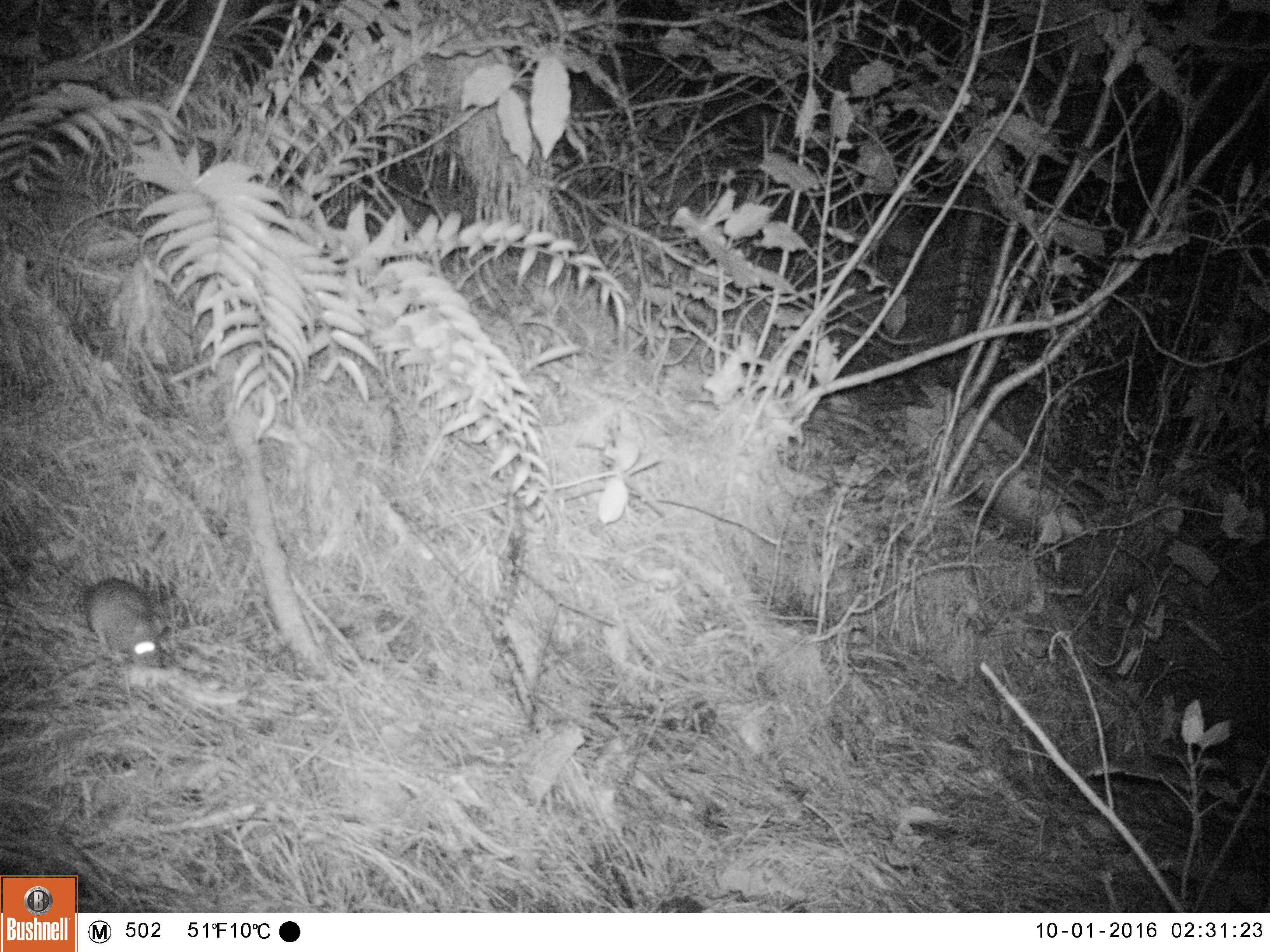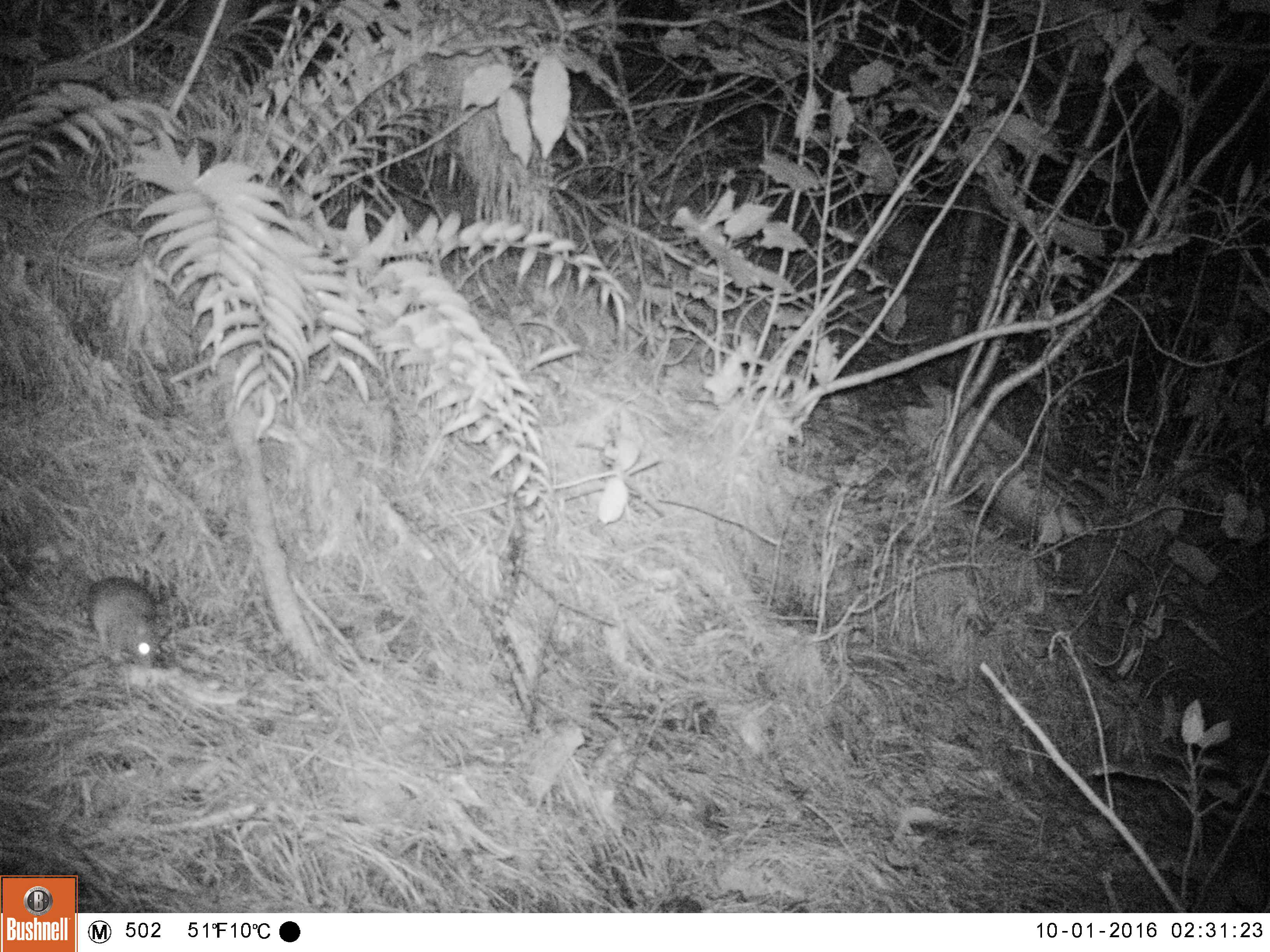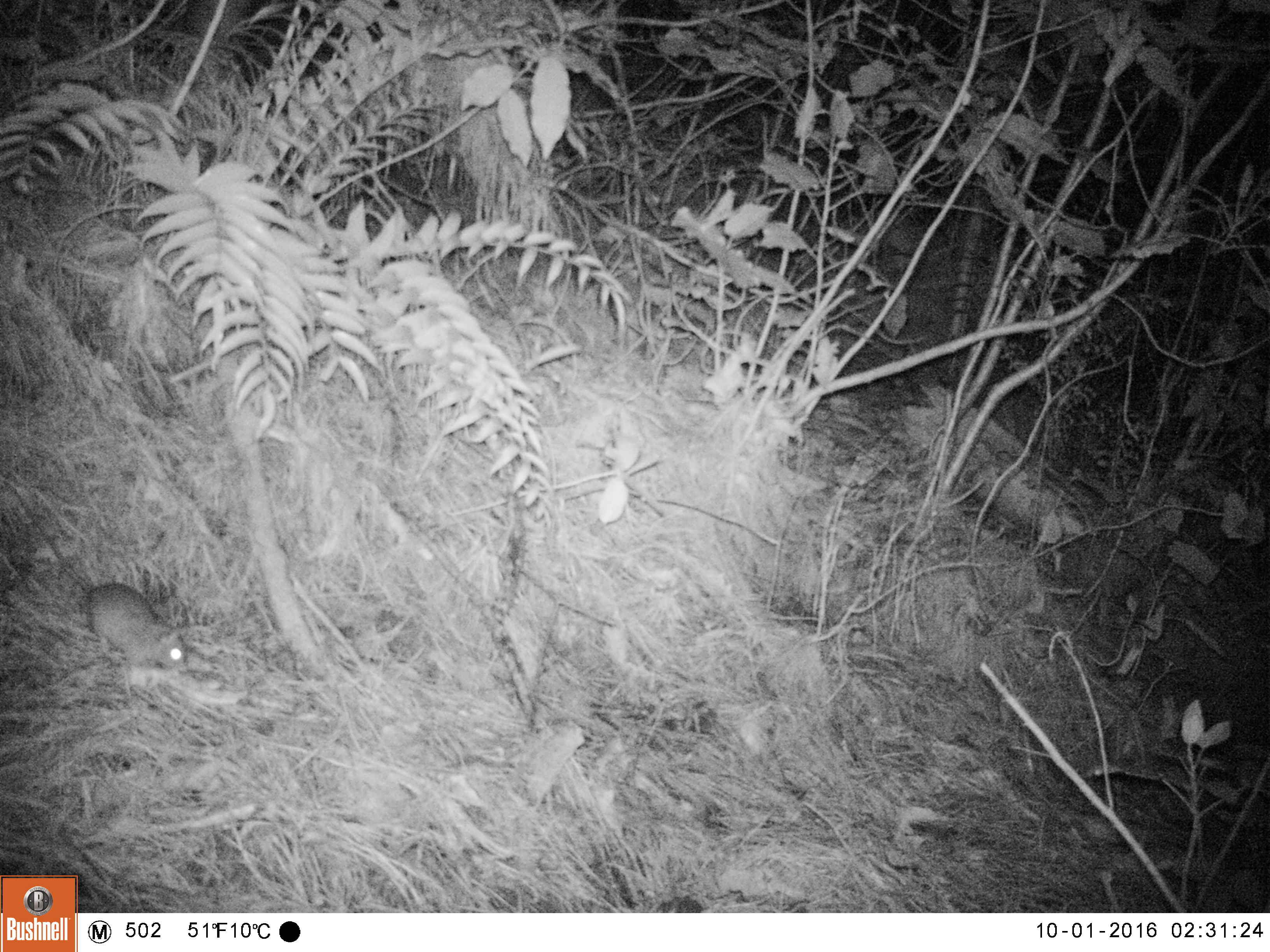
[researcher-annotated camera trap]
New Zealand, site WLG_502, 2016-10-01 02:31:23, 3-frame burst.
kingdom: Animalia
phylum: Chordata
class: Mammalia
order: Rodentia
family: Muridae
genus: Rattus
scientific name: Rattus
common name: rat